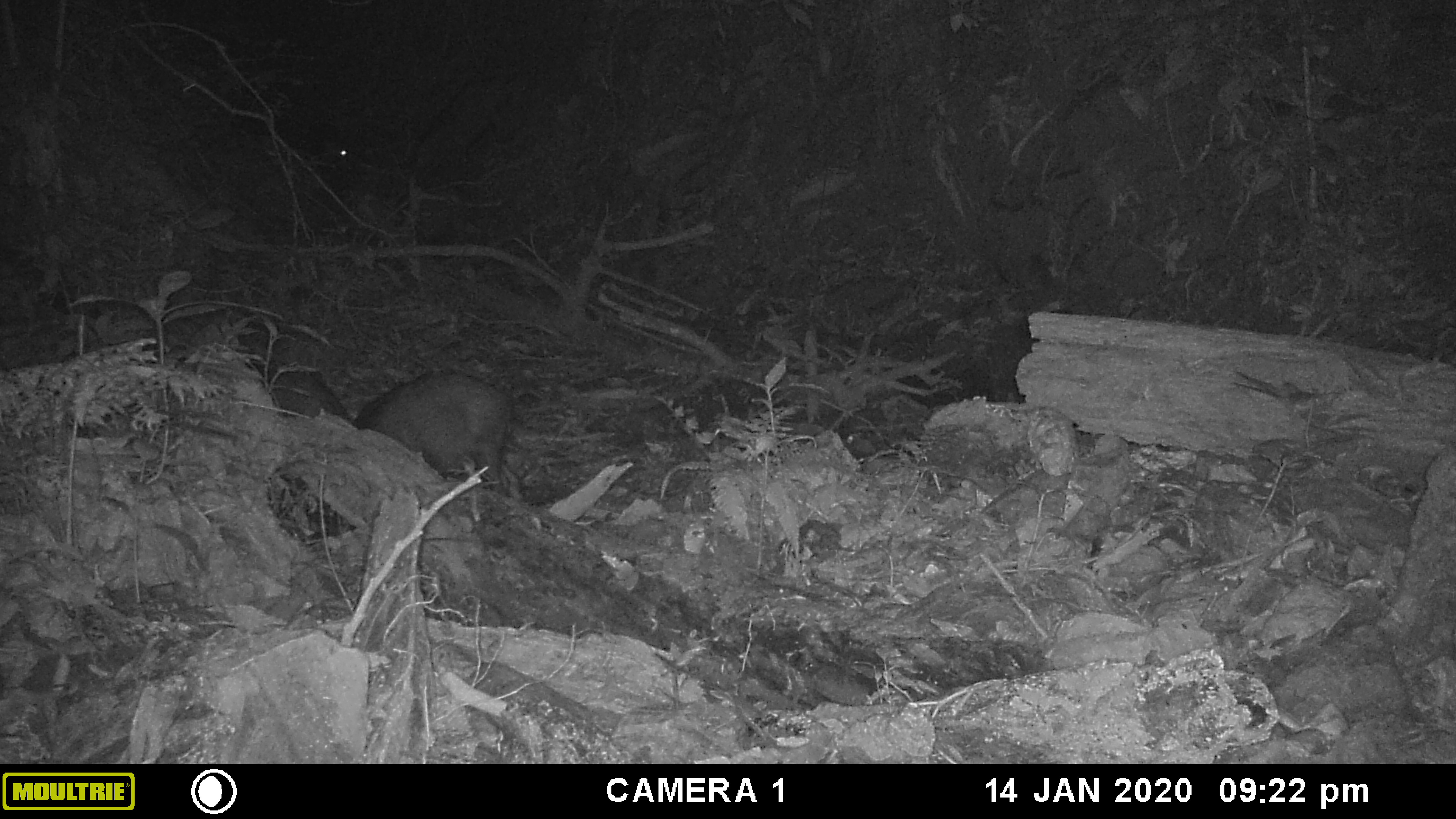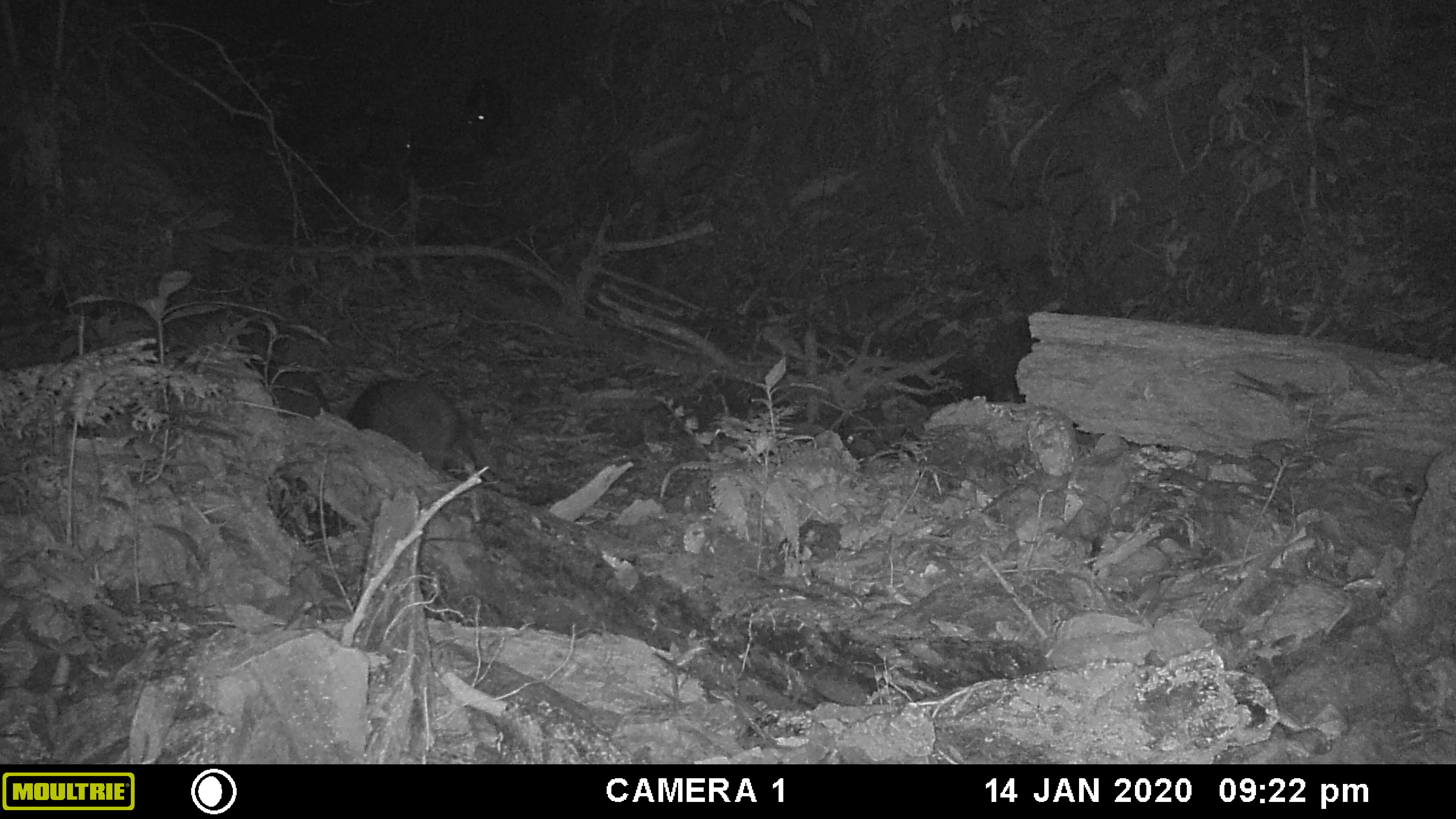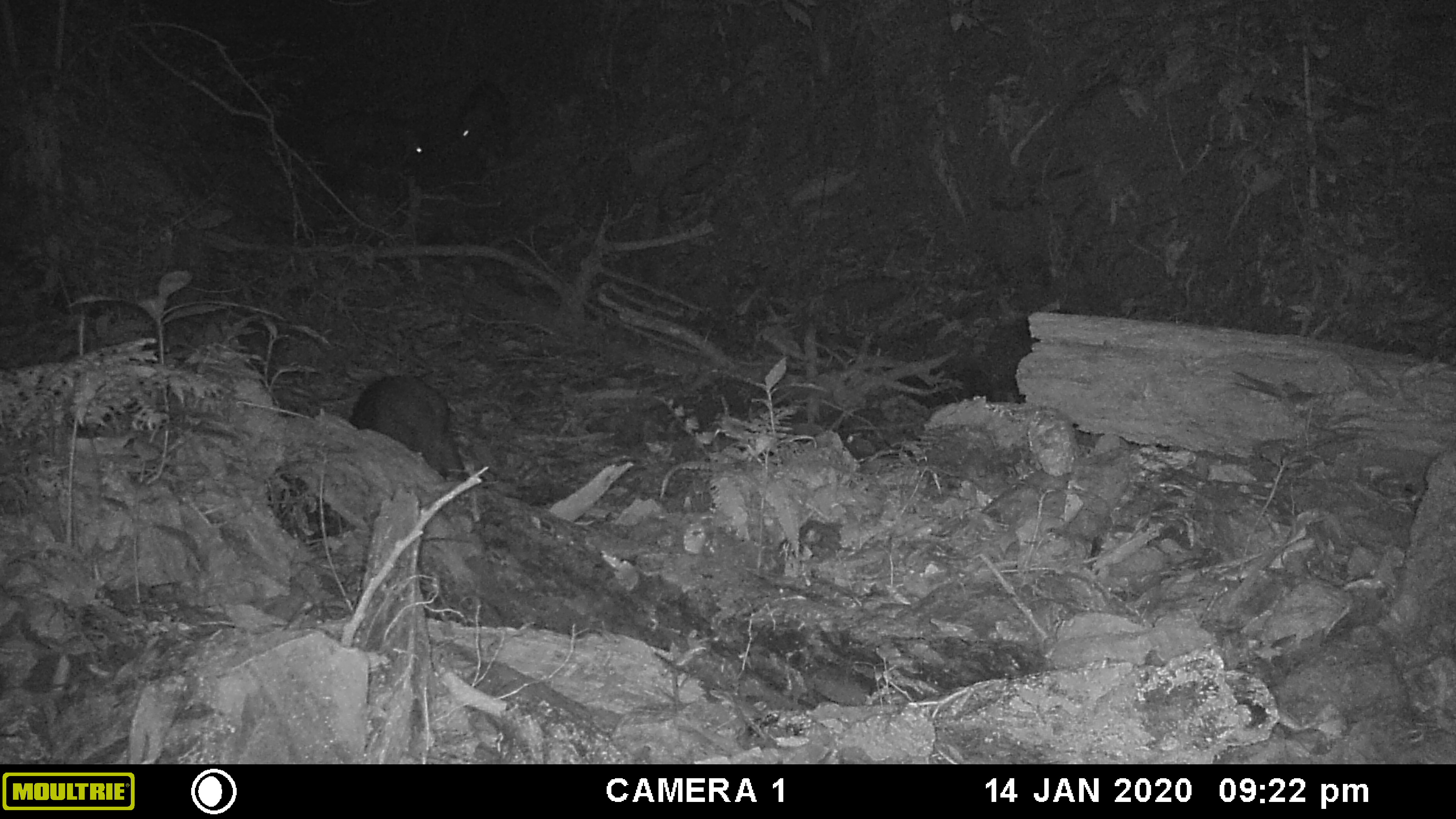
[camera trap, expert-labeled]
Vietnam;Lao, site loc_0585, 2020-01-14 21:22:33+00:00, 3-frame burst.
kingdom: Animalia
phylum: Chordata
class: Mammalia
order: Artiodactyla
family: Suidae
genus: Sus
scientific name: Sus scrofa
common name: eurasian wild pig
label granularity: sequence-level